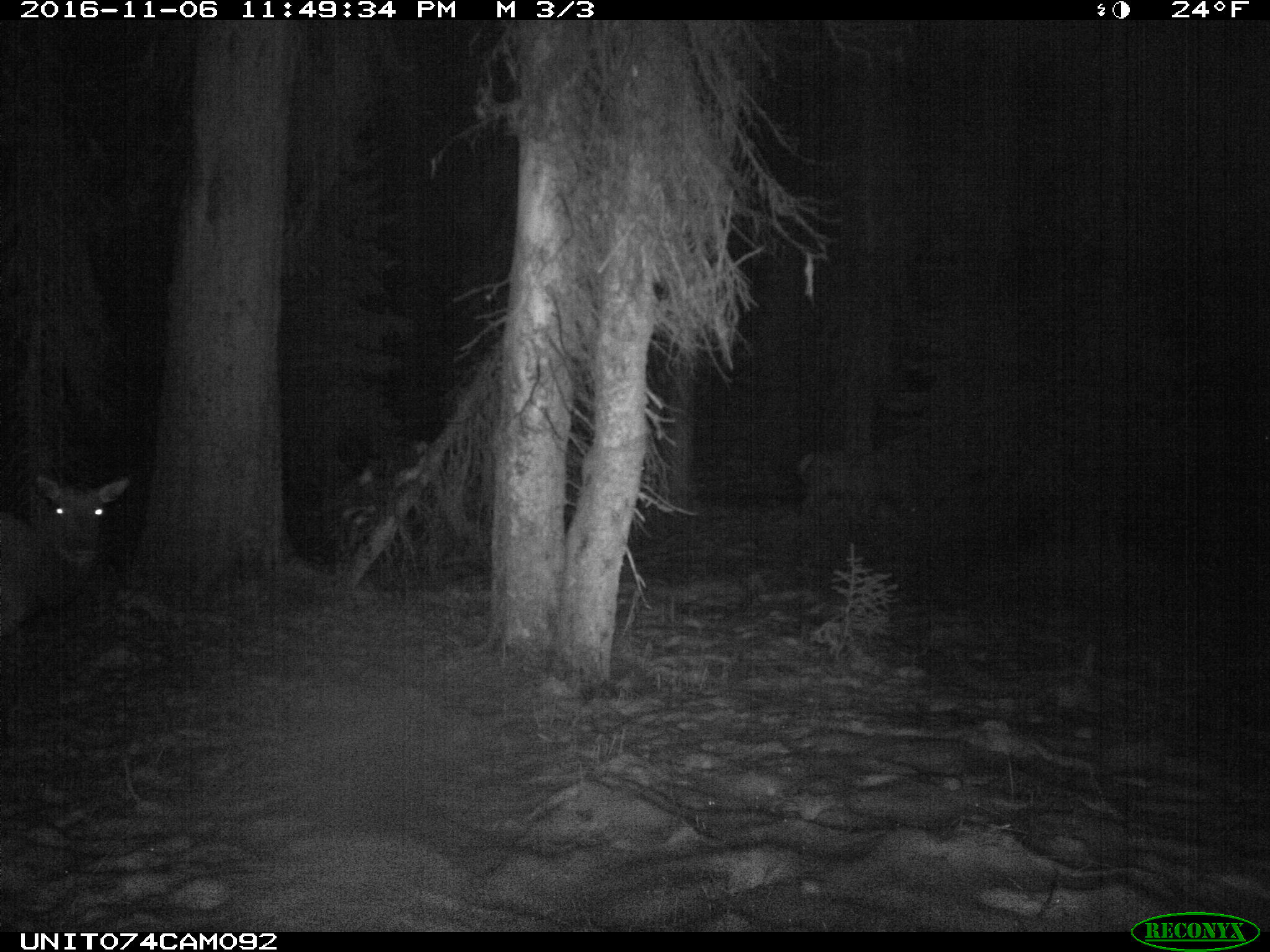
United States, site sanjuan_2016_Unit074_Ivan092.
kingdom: Animalia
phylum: Chordata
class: Mammalia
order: Artiodactyla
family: Cervidae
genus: Cervus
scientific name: Cervus elaphus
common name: red deer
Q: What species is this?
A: Cervus elaphus (red deer).